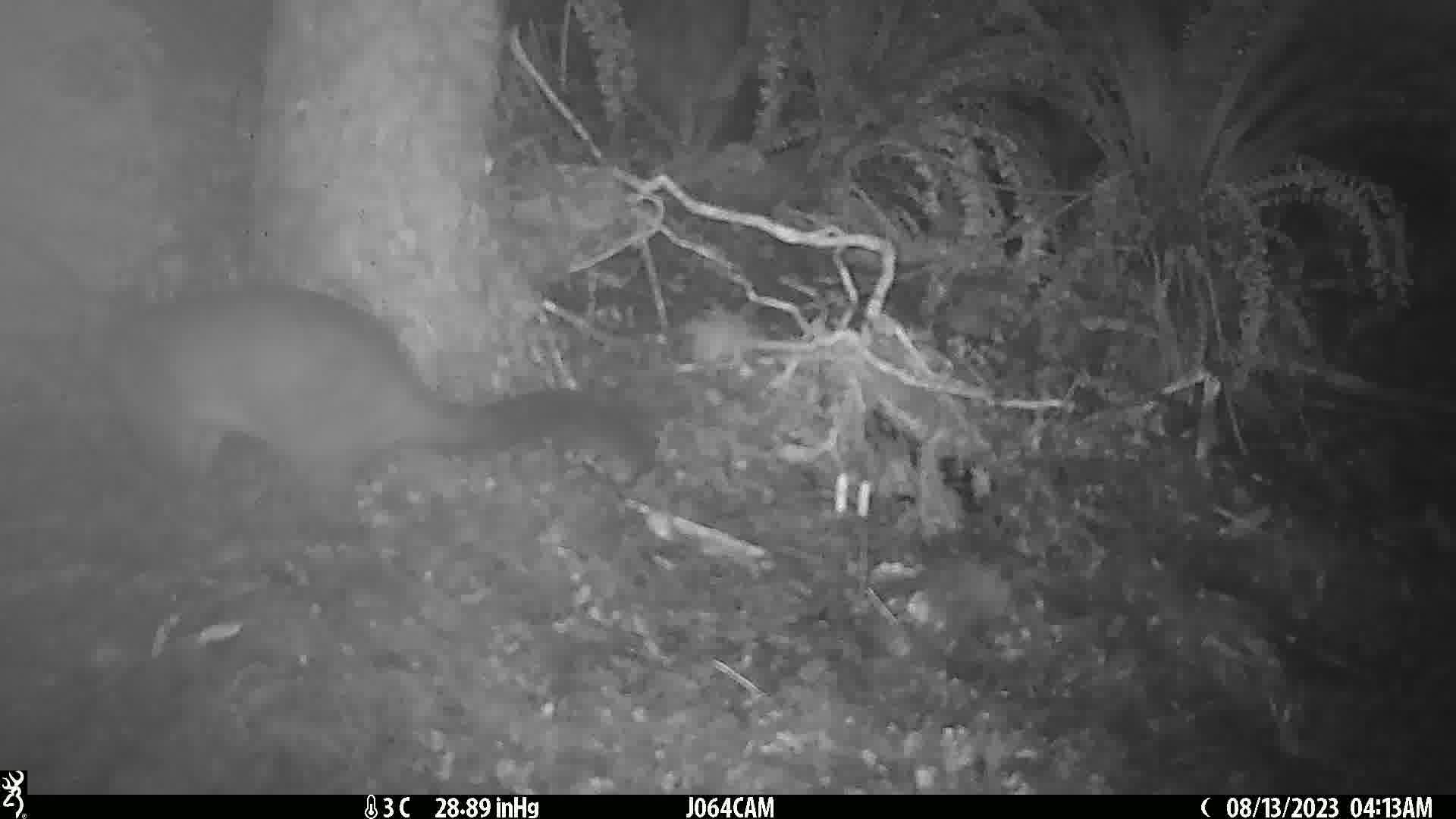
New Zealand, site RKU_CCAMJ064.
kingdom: Animalia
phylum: Chordata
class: Mammalia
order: Diprotodontia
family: Phalangeridae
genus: Trichosurus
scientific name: Trichosurus vulpecula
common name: common brushtail possum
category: possum